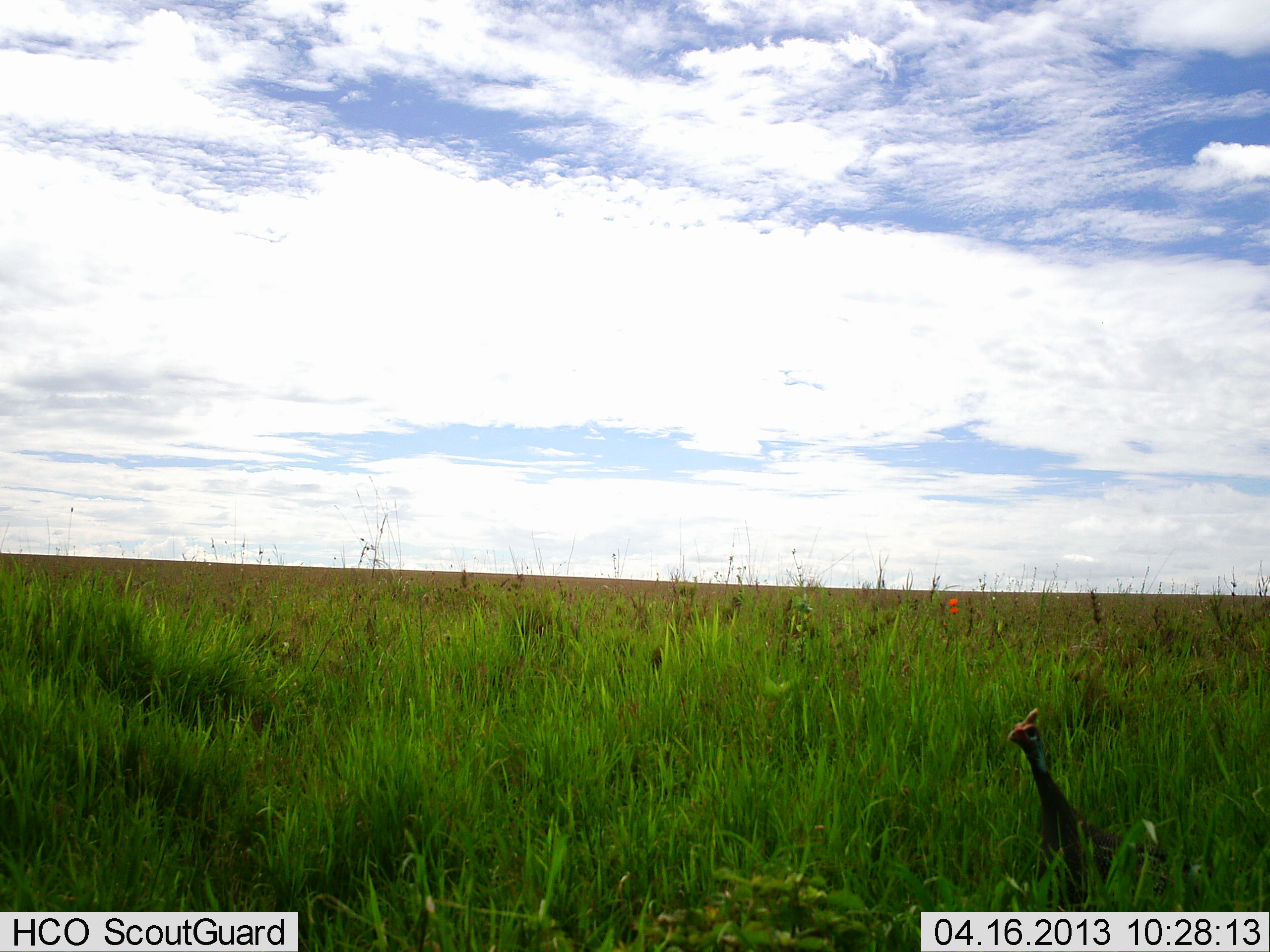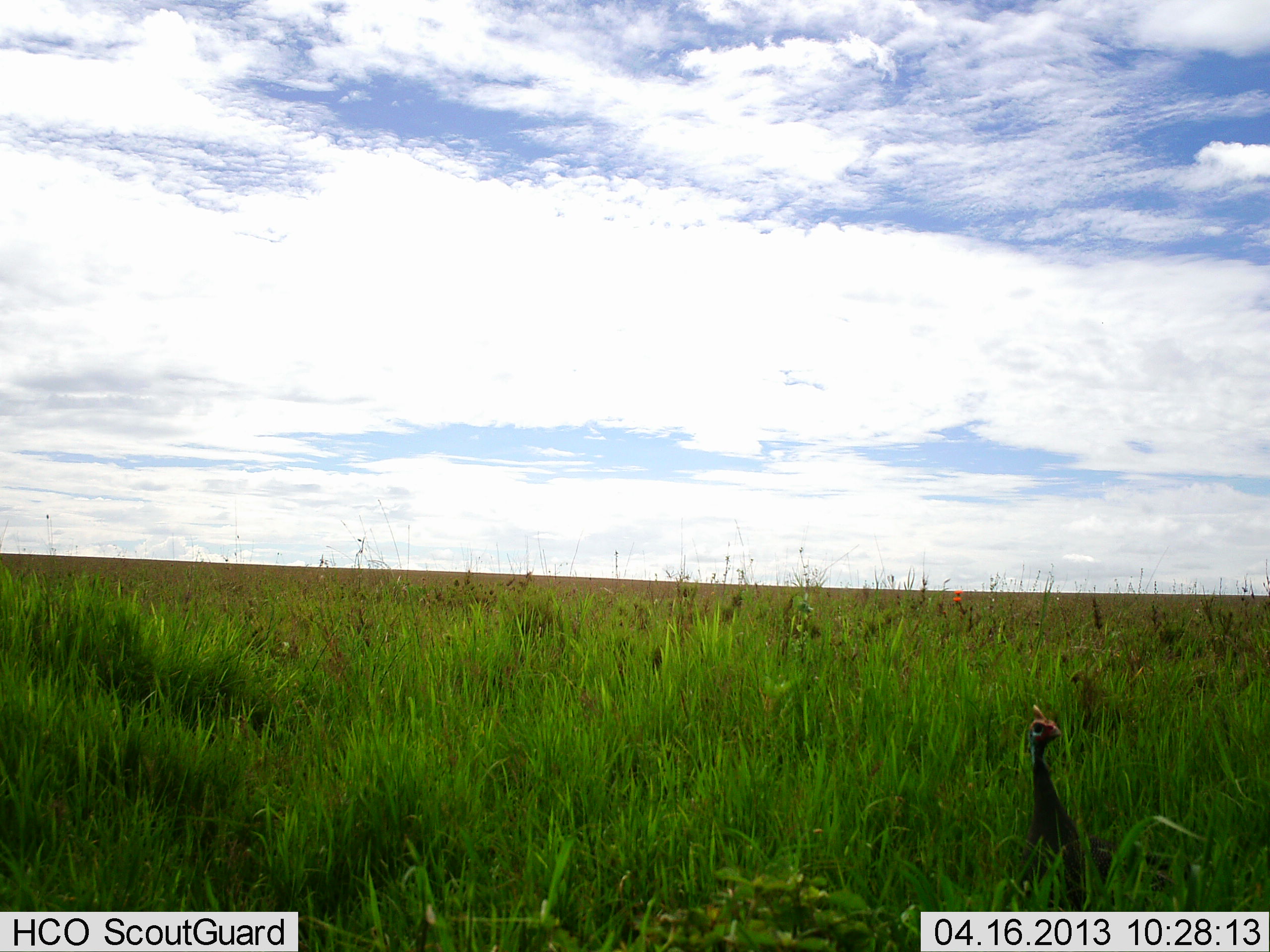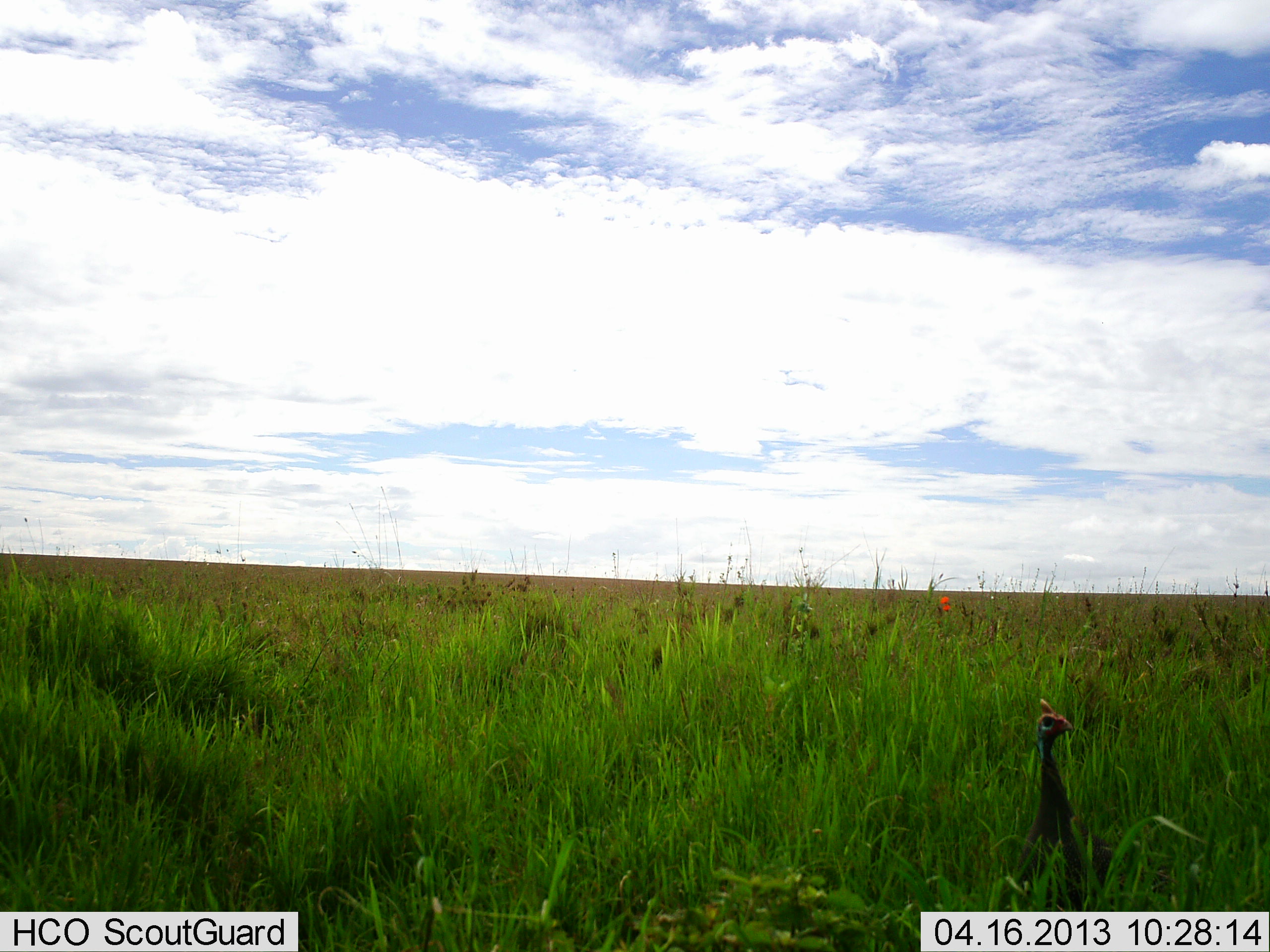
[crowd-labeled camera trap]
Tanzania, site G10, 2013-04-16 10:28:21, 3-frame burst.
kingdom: Animalia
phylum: Chordata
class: Aves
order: Galliformes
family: Numididae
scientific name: Numididae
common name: guinea fowl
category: guineafowl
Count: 1.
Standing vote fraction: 93%.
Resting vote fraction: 4%.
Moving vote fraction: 11%.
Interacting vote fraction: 0%.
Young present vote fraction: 0%.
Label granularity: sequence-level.